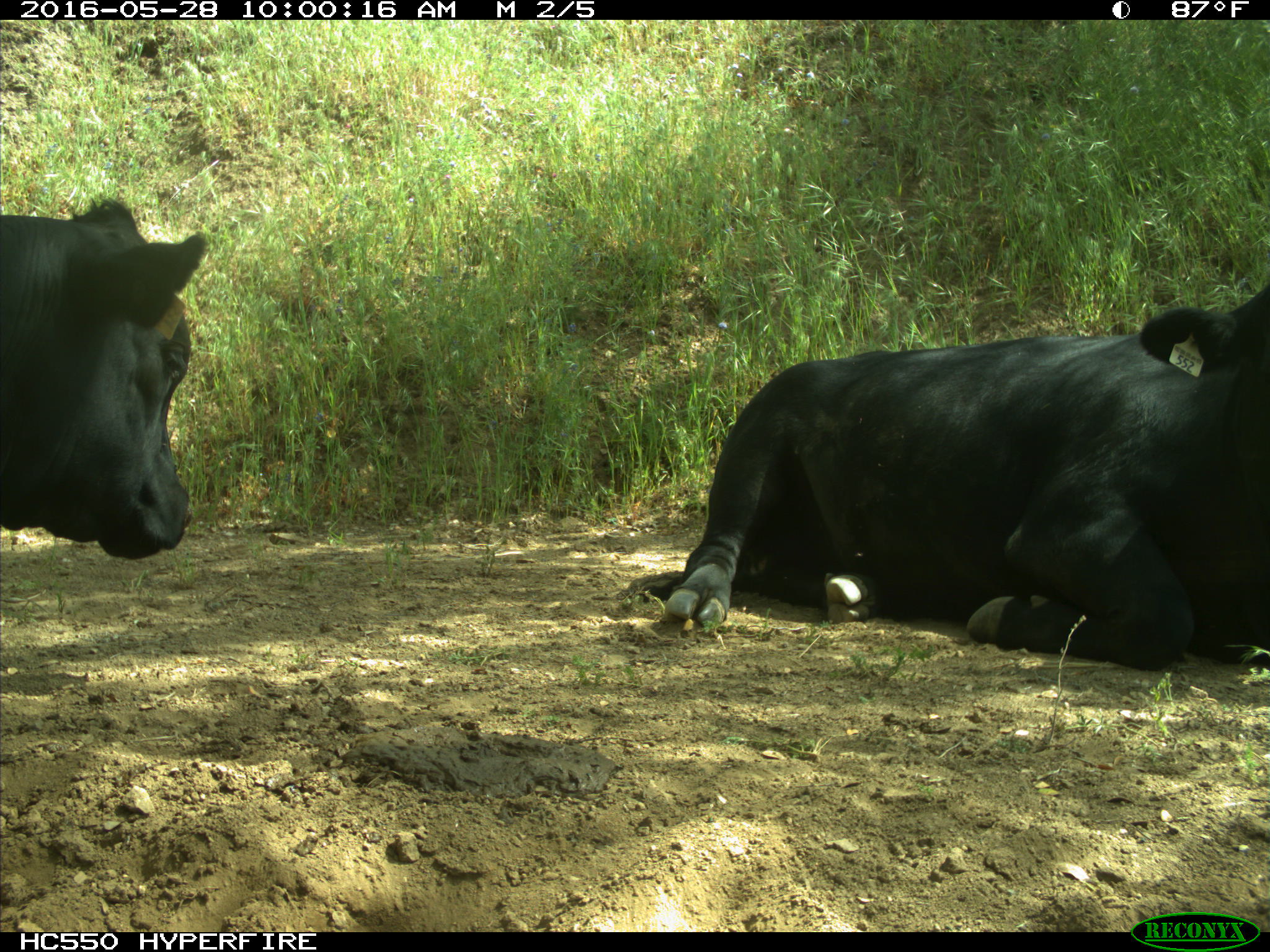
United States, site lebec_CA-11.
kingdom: Animalia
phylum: Chordata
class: Mammalia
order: Artiodactyla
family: Bovidae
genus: Bos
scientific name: Bos taurus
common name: domestic cow